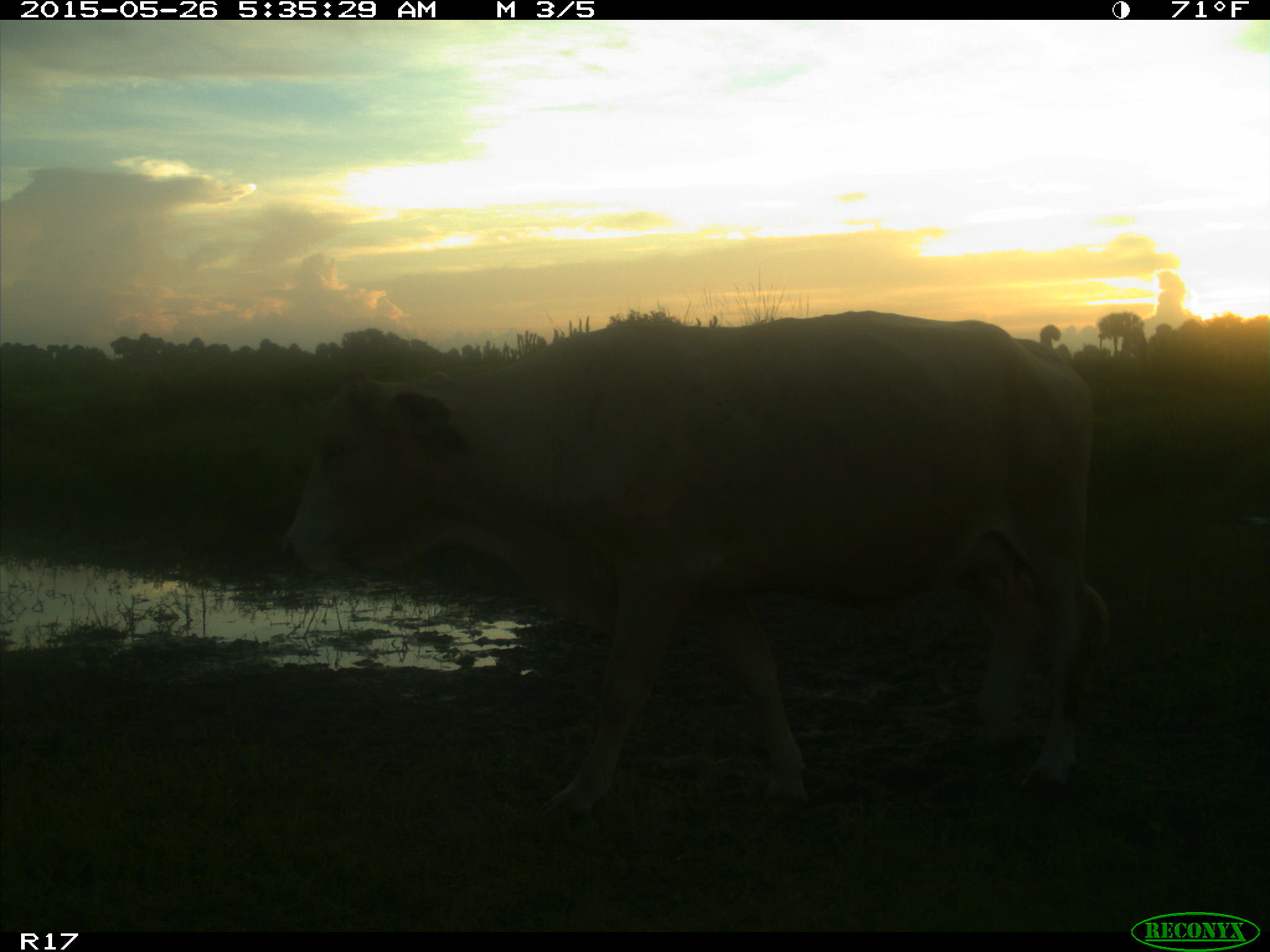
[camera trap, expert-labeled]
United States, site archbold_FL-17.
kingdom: Animalia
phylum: Chordata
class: Mammalia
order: Artiodactyla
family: Bovidae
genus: Bos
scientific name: Bos taurus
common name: domestic cow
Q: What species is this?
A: Bos taurus (domestic cow).